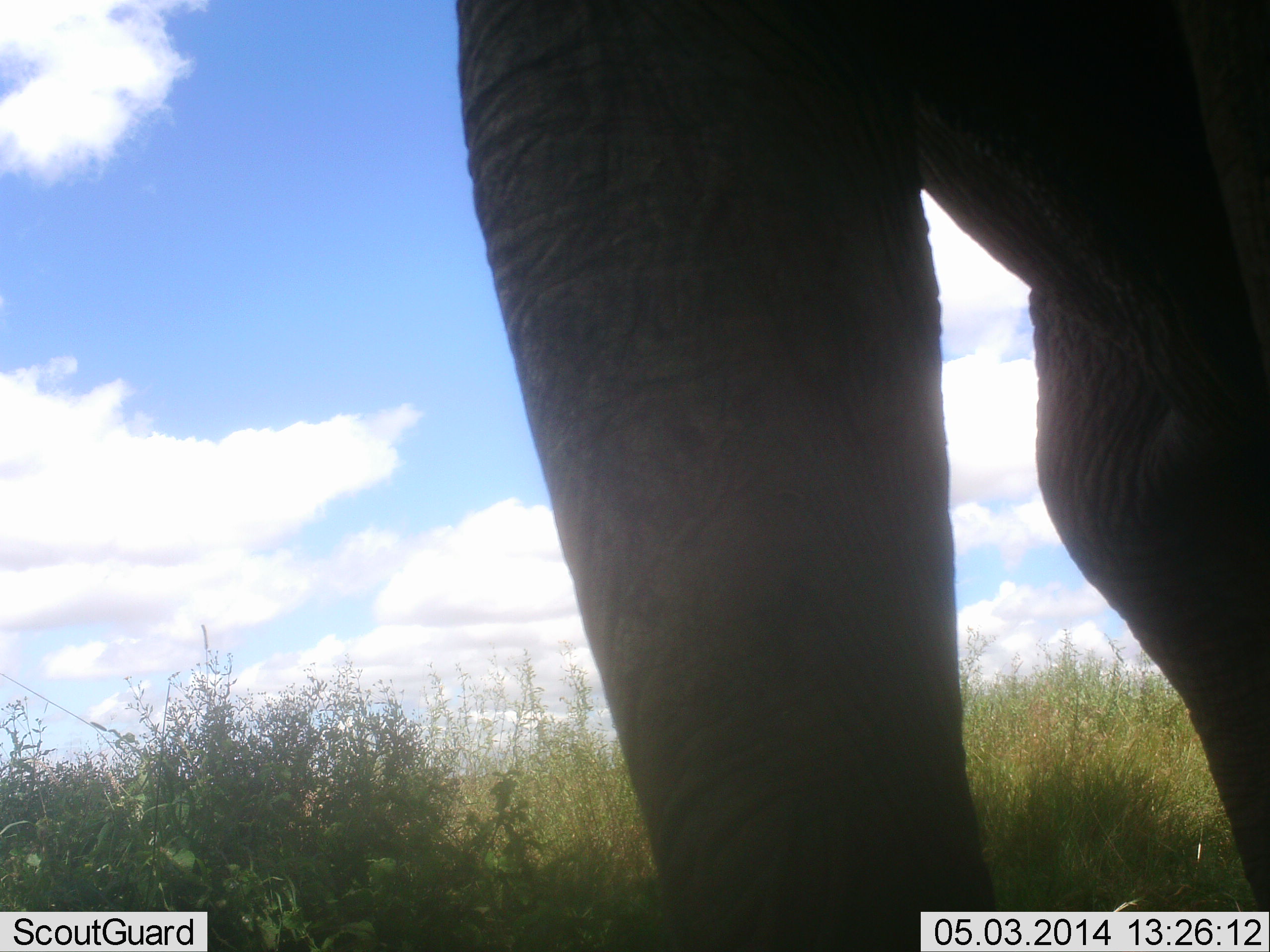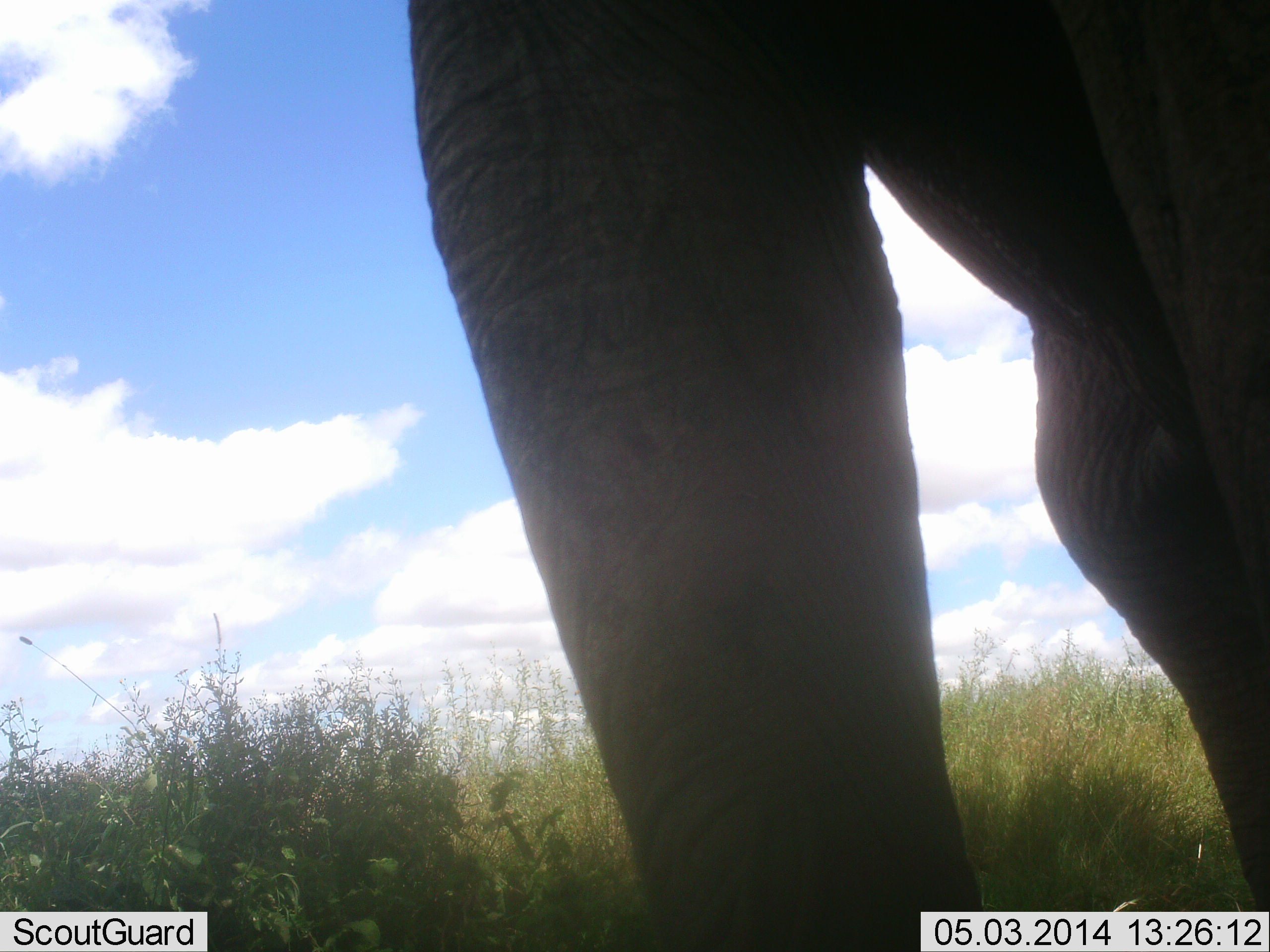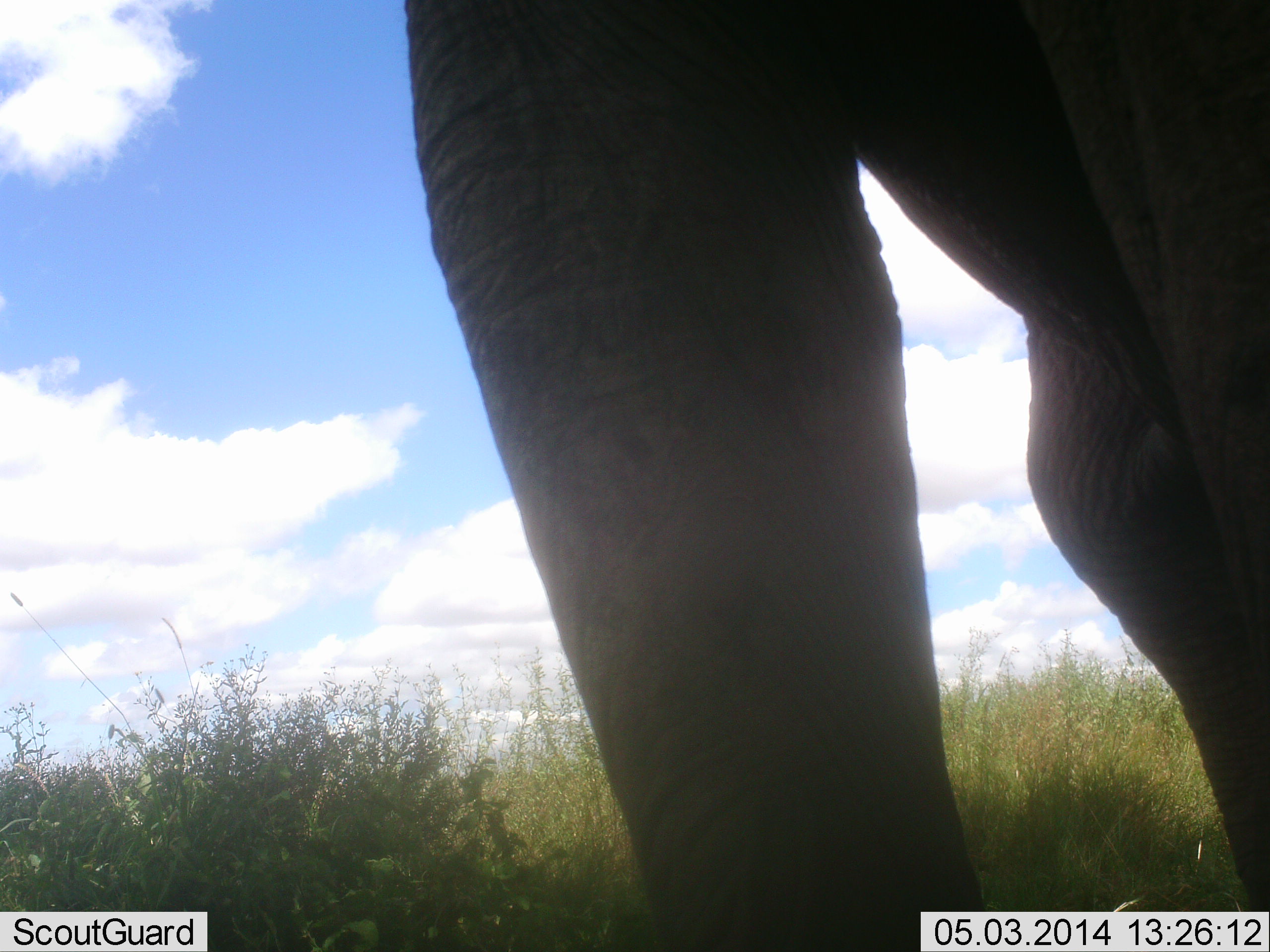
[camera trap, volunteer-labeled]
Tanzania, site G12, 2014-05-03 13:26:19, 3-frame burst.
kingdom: Animalia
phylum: Chordata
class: Mammalia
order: Proboscidea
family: Elephantidae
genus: Loxodonta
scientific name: Loxodonta africana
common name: african bush elephant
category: elephant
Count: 1.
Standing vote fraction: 90%.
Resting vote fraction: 0%.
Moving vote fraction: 0%.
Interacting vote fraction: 0%.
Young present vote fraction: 0%.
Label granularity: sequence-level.